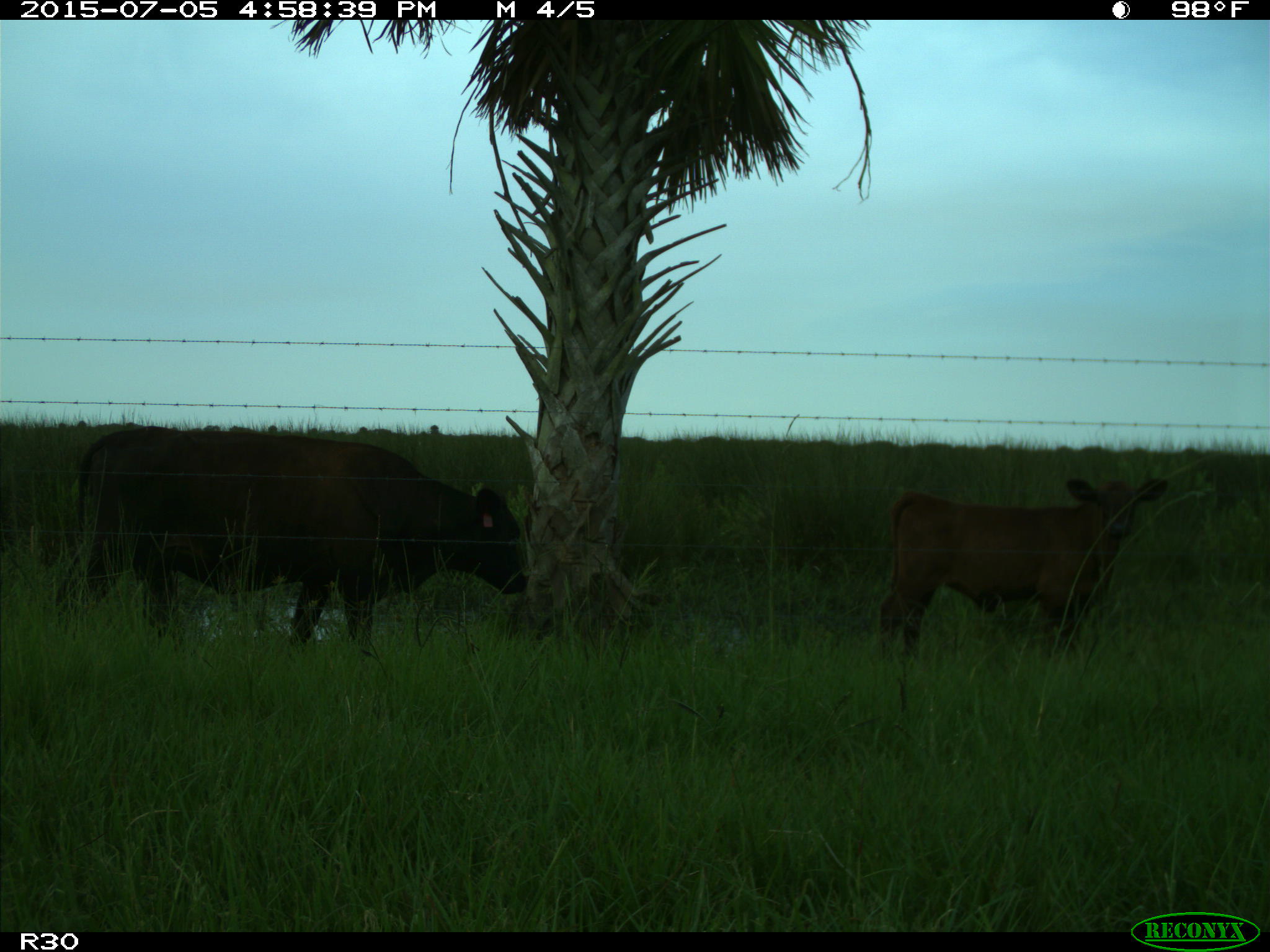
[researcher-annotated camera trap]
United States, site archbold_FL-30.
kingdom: Animalia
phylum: Chordata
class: Mammalia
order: Artiodactyla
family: Bovidae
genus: Bos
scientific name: Bos taurus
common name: domestic cow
Bos taurus (domestic cow).